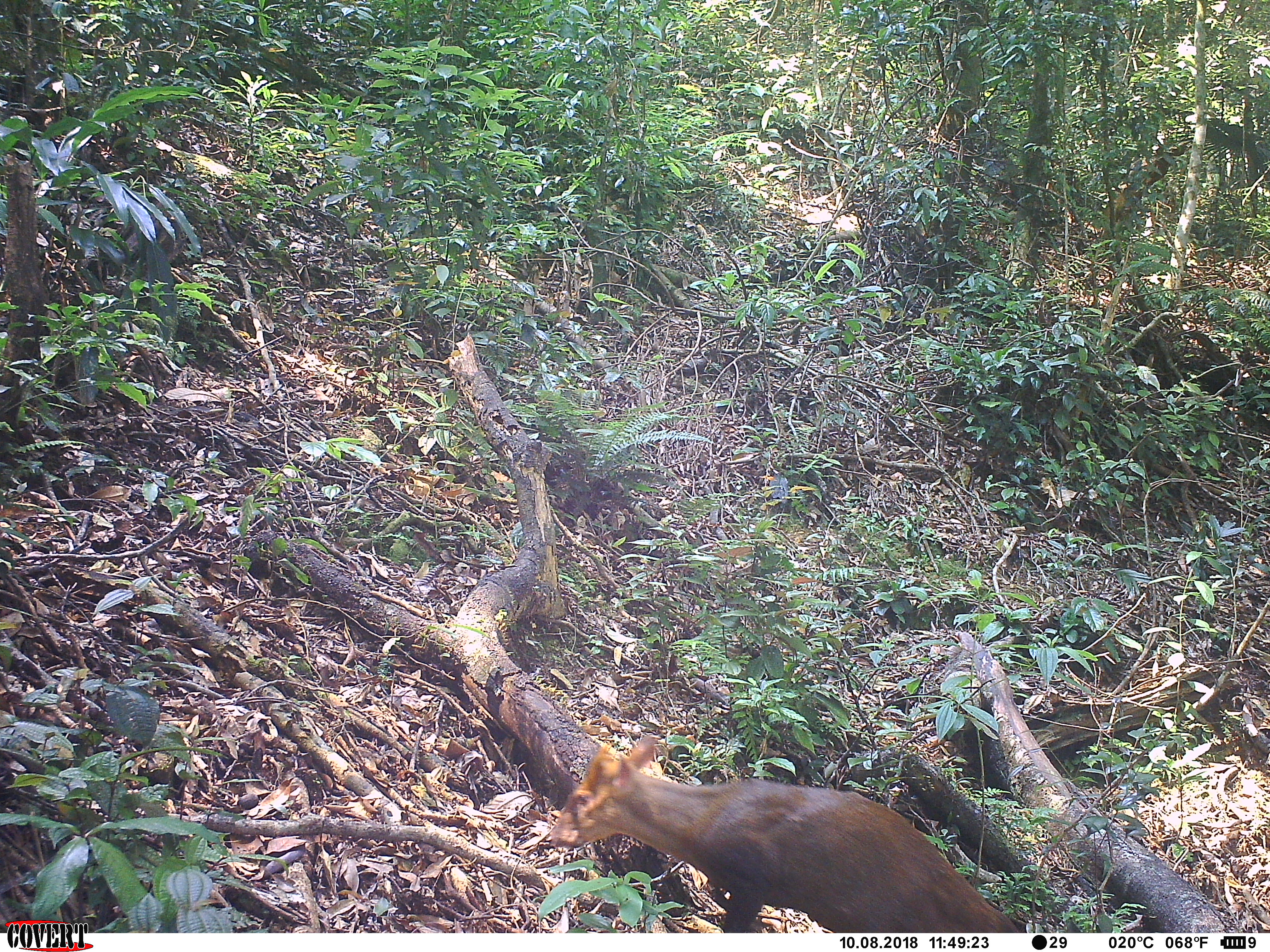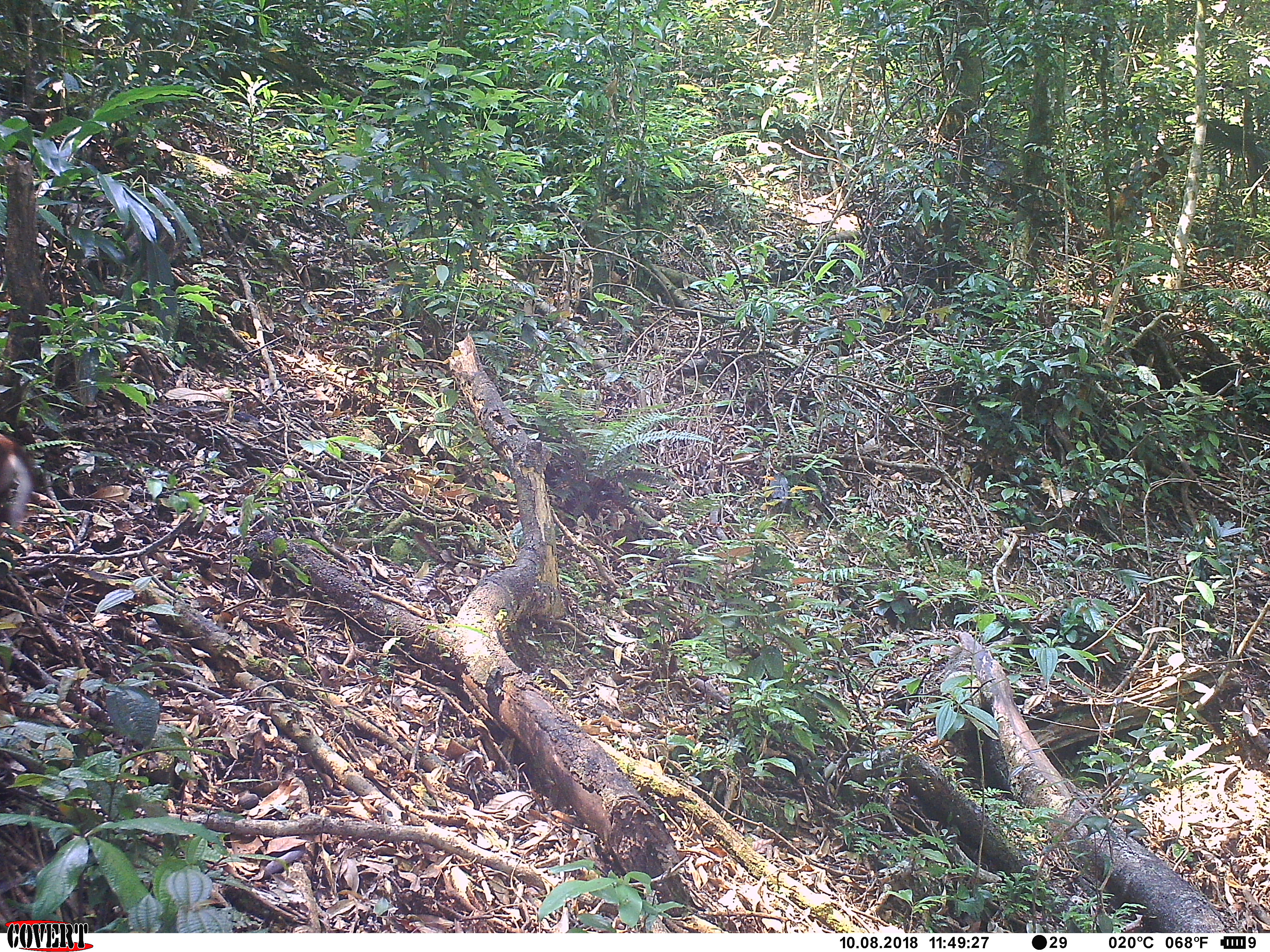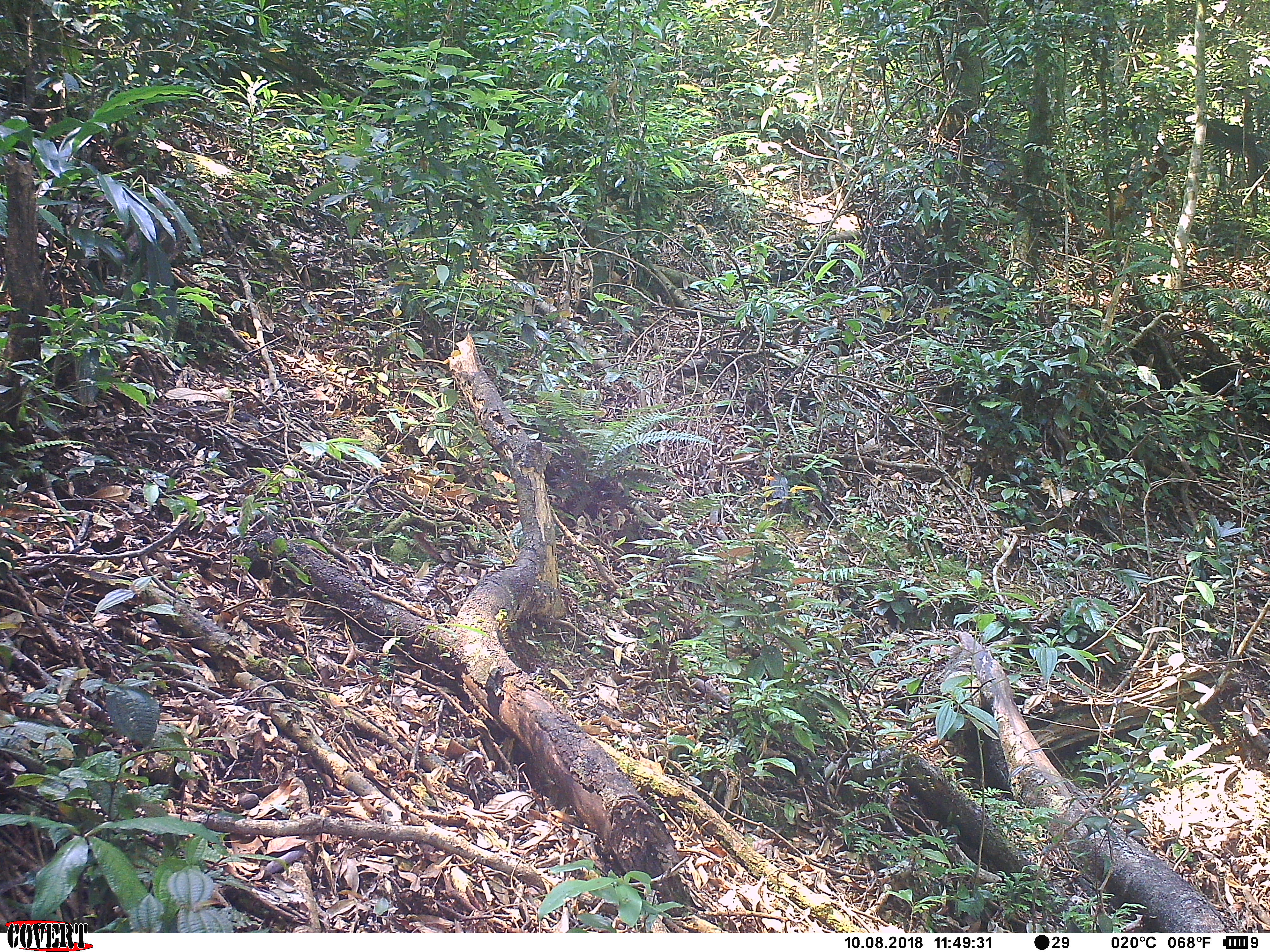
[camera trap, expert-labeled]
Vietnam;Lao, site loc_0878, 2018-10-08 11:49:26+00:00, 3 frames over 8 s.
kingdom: Animalia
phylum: Chordata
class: Mammalia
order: Artiodactyla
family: Cervidae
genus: Muntiacus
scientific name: Muntiacus rooseveltorum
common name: roosevelt's muntjac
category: roosevelts muntjac group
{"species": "roosevelts muntjac group (roosevelt's muntjac) (Muntiacus rooseveltorum)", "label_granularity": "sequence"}